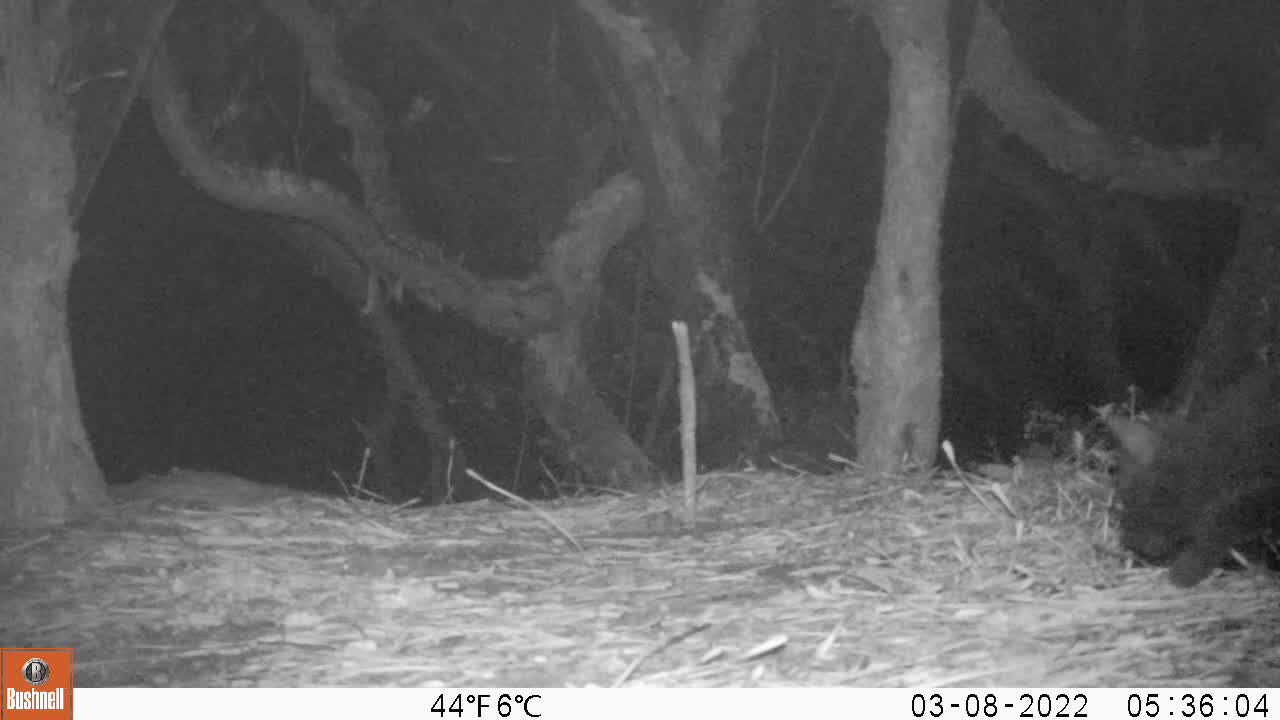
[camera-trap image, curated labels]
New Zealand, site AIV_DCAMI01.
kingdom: Animalia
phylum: Chordata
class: Mammalia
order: Carnivora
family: Felidae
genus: Felis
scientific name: Felis catus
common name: domestic cat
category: cat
Cat (domestic cat) (Felis catus).